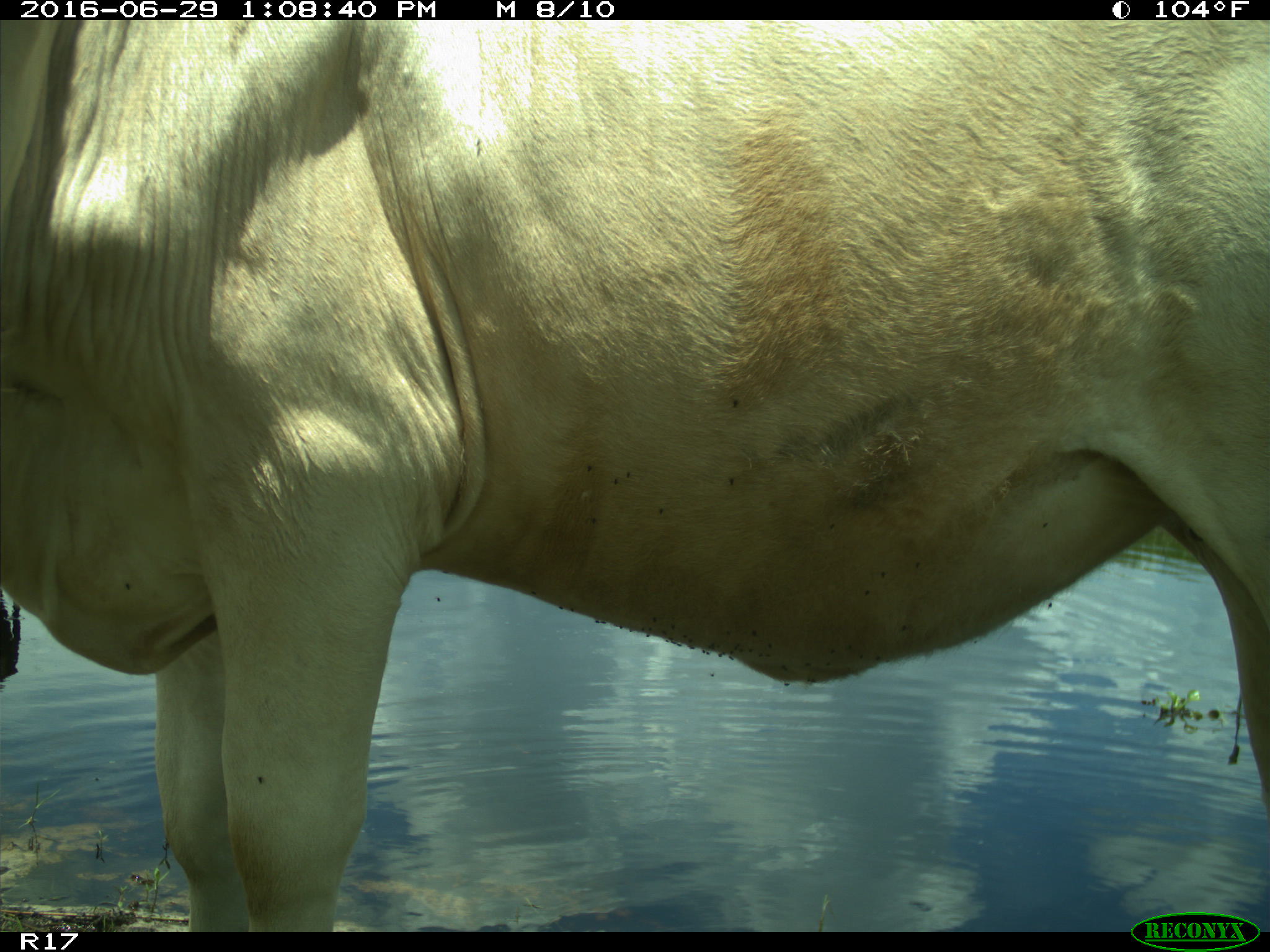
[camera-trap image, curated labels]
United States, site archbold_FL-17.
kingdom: Animalia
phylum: Chordata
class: Mammalia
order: Artiodactyla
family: Bovidae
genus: Bos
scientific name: Bos taurus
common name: domestic cow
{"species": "Bos taurus (domestic cow)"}